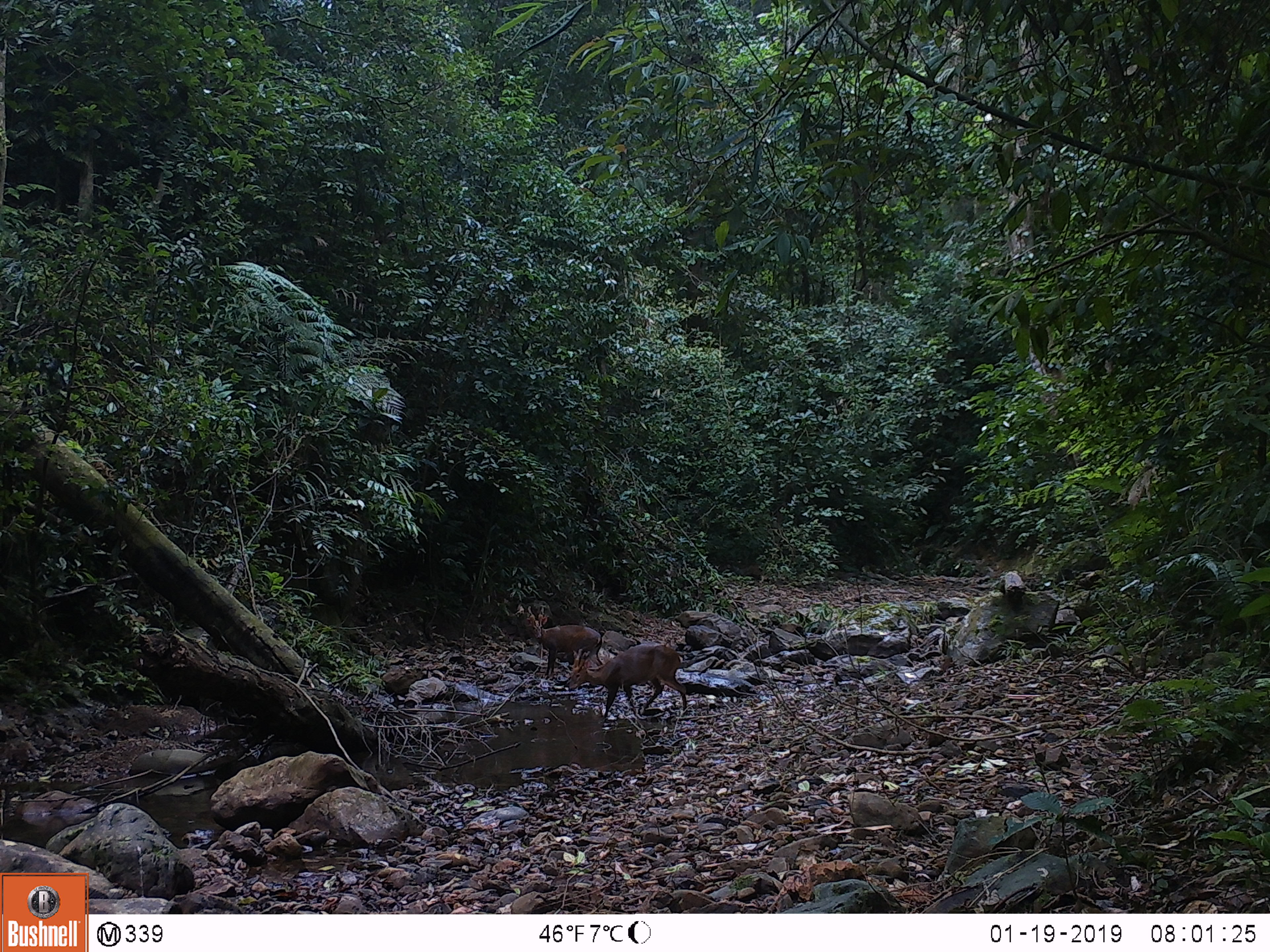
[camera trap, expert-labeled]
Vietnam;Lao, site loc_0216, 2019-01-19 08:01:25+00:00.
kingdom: Animalia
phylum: Chordata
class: Mammalia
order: Artiodactyla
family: Cervidae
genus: Muntiacus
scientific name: Muntiacus vuquangensis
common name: large-antlered muntjac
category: large antlered muntjac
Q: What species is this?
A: Large antlered muntjac (large-antlered muntjac) (Muntiacus vuquangensis).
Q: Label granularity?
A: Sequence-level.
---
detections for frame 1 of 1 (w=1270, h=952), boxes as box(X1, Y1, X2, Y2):
large antlered muntjac: box(568, 642, 686, 718); box(526, 605, 603, 675)